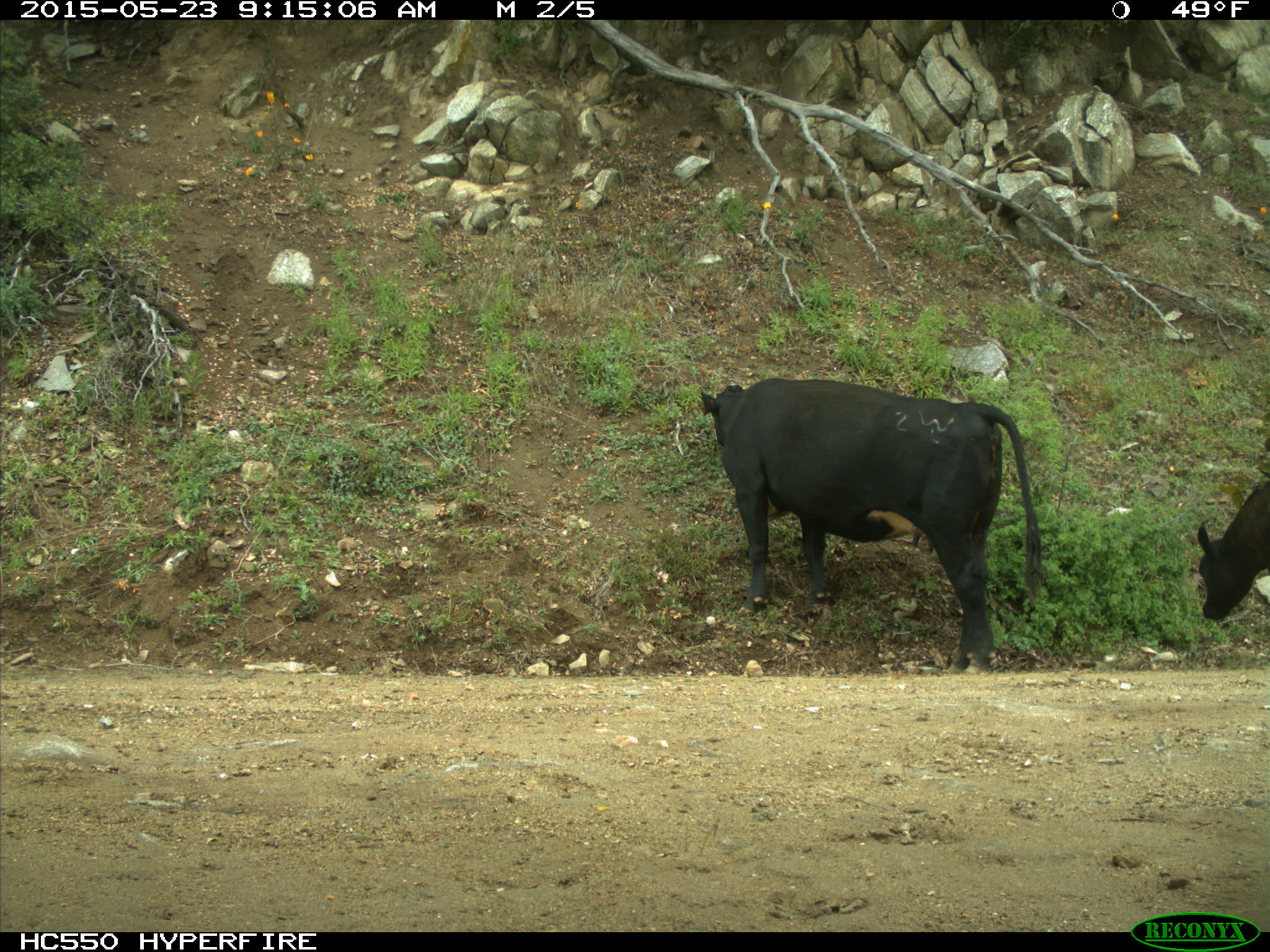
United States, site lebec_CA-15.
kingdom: Animalia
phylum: Chordata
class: Mammalia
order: Artiodactyla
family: Bovidae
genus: Bos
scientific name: Bos taurus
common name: domestic cow